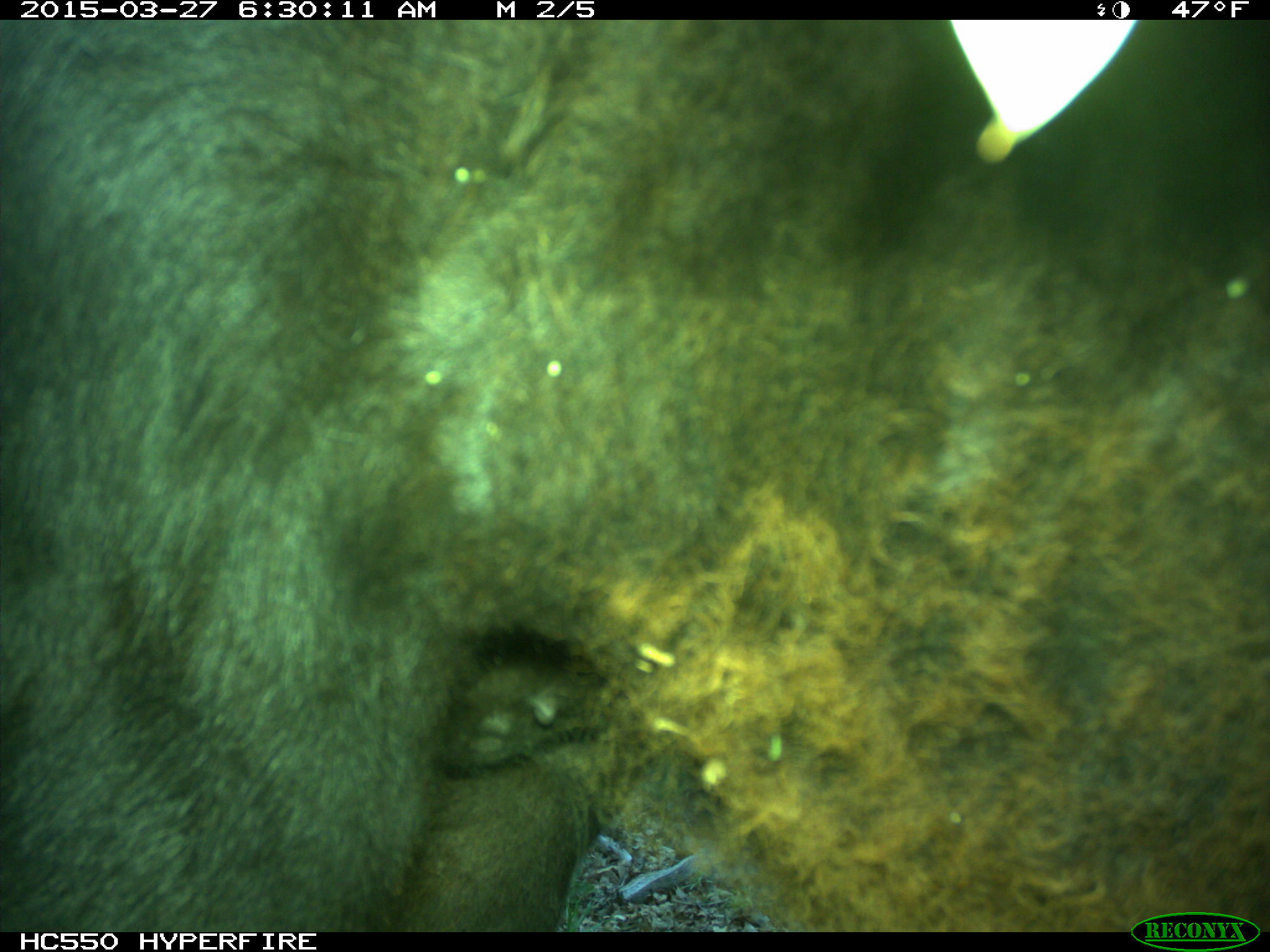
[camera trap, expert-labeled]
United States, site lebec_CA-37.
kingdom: Animalia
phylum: Chordata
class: Mammalia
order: Artiodactyla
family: Bovidae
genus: Bos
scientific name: Bos taurus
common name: domestic cow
Bos taurus (domestic cow).